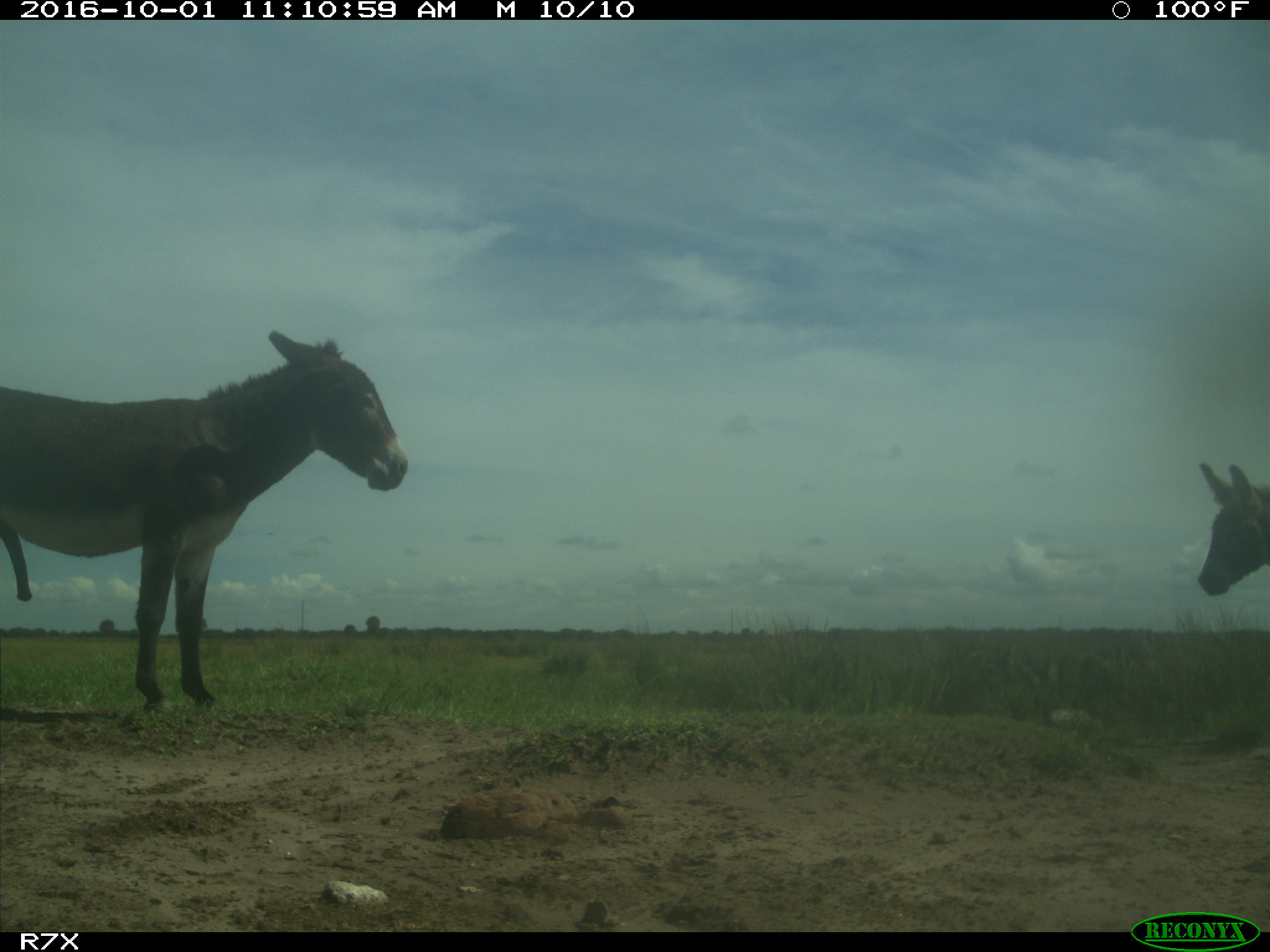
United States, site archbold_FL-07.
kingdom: Animalia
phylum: Chordata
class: Mammalia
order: Perissodactyla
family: Equidae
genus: Equus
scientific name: Equus africanus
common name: african wild ass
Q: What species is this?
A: Equus africanus (african wild ass).